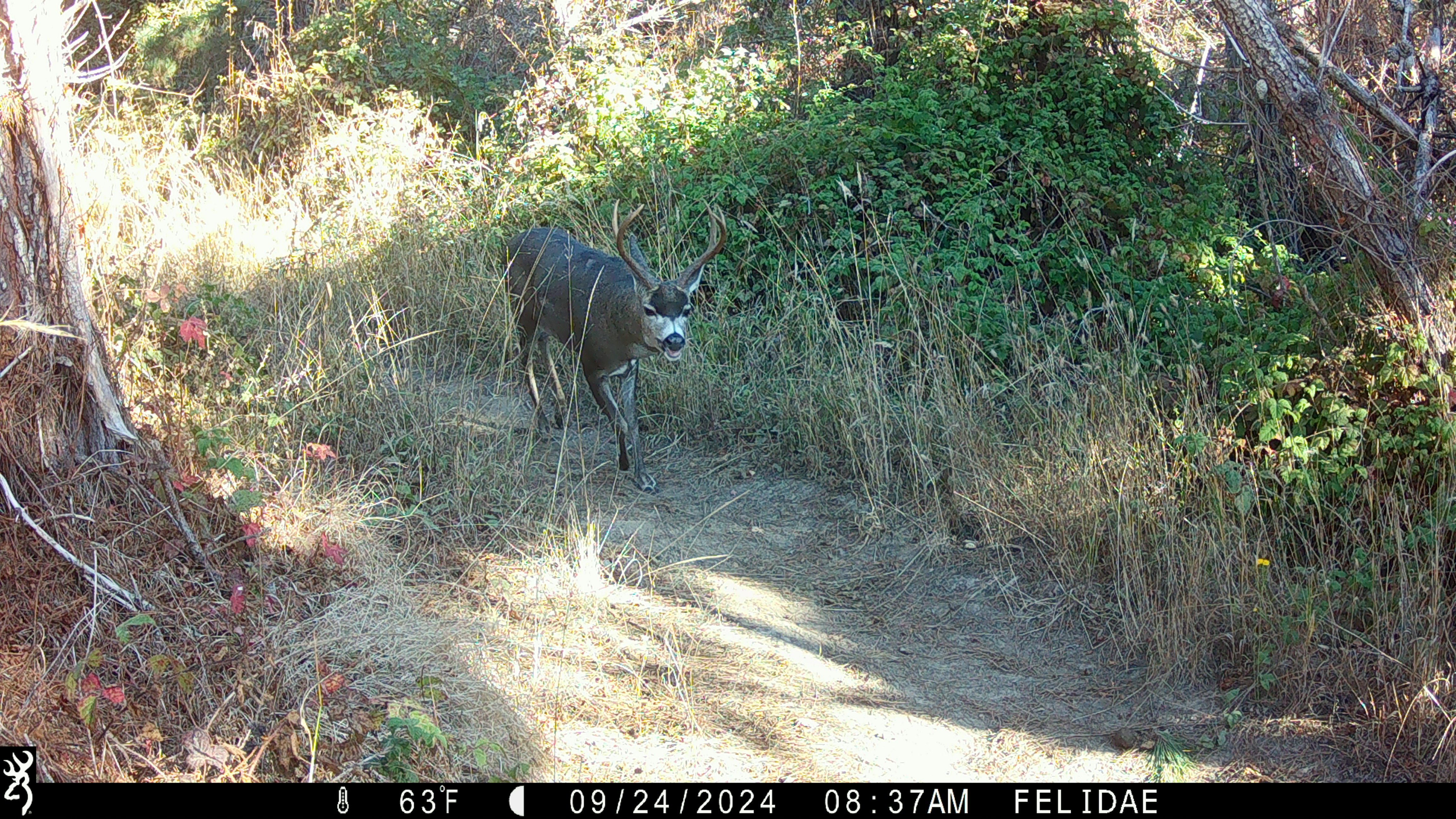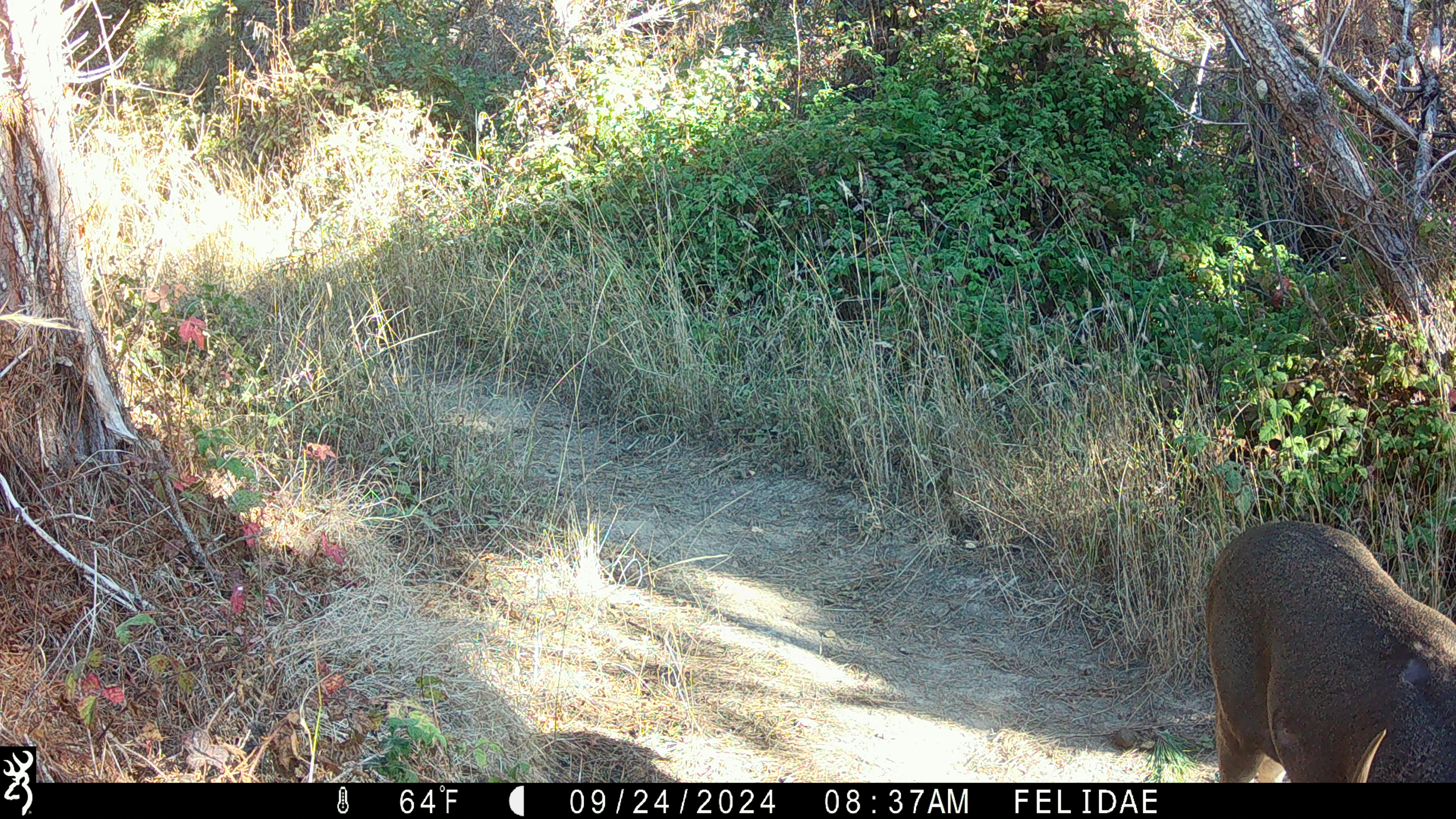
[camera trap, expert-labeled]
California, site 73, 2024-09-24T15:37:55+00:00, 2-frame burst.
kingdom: Animalia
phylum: Chordata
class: Mammalia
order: Artiodactyla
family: Cervidae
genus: Odocoileus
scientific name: Odocoileus hemionus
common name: mule deer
Mule deer (Odocoileus hemionus).